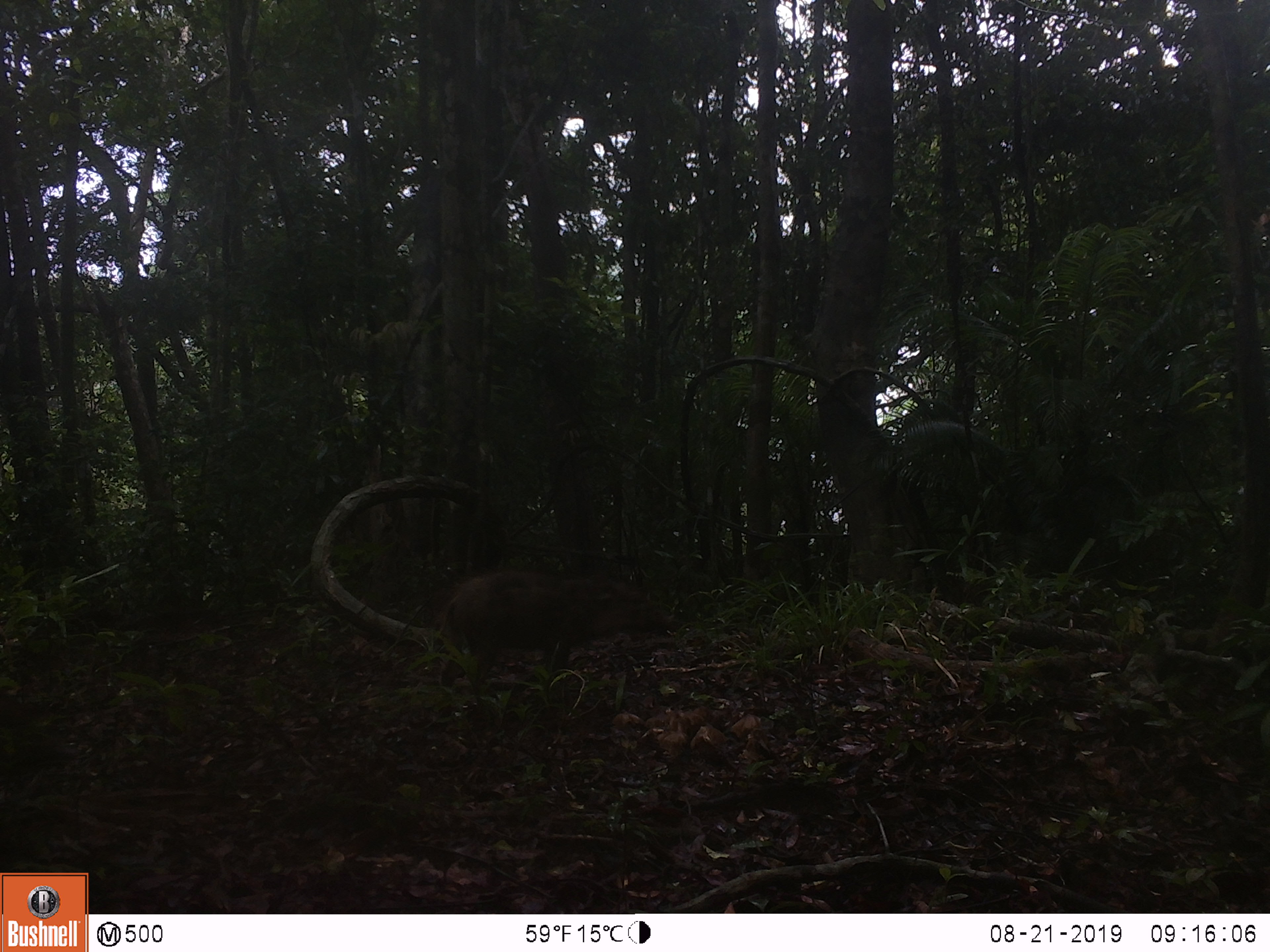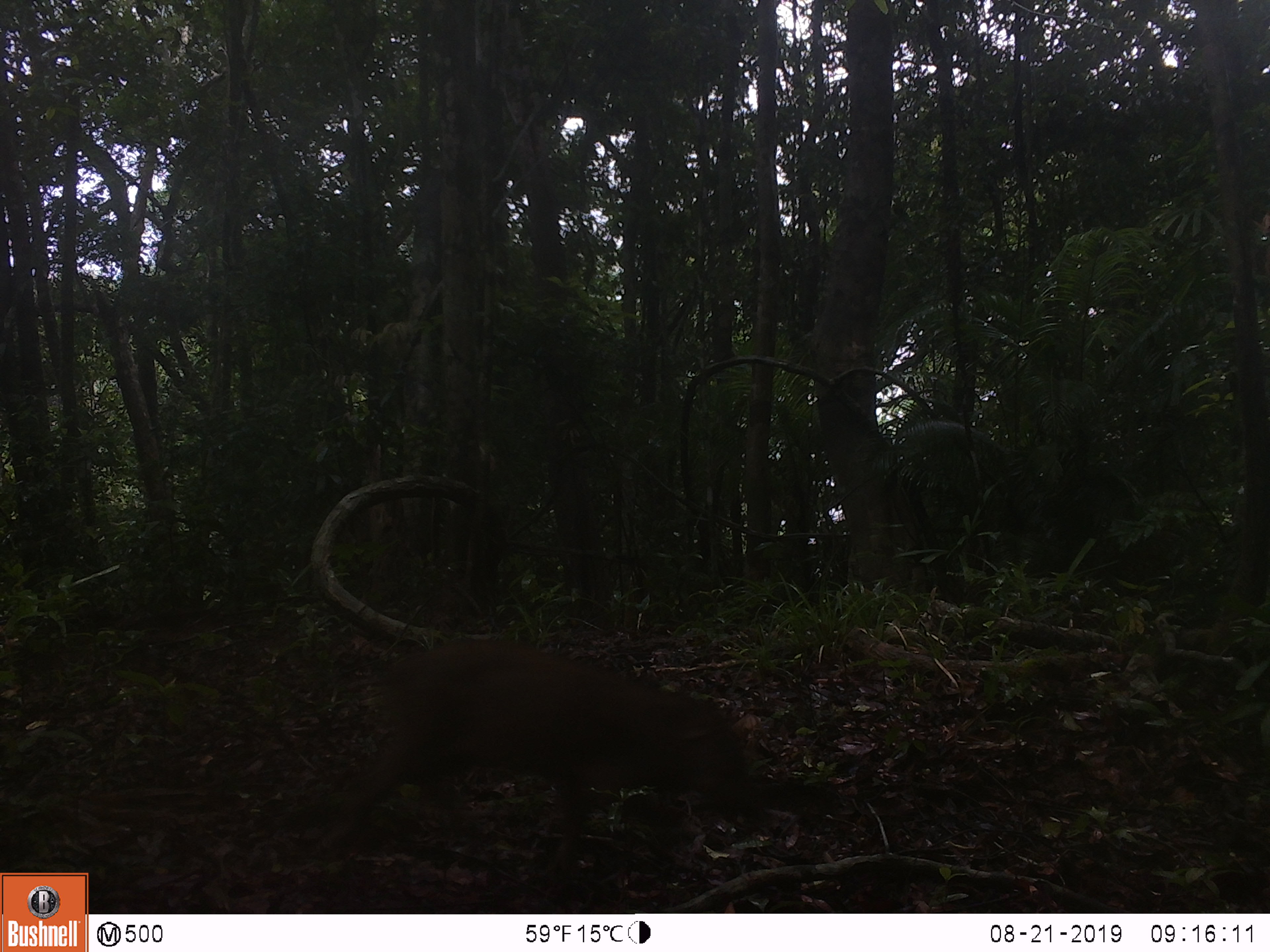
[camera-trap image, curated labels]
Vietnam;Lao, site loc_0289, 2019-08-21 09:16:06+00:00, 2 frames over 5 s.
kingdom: Animalia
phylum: Chordata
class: Mammalia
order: Artiodactyla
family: Suidae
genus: Sus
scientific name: Sus scrofa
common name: eurasian wild pig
Eurasian wild pig (Sus scrofa). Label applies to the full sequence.